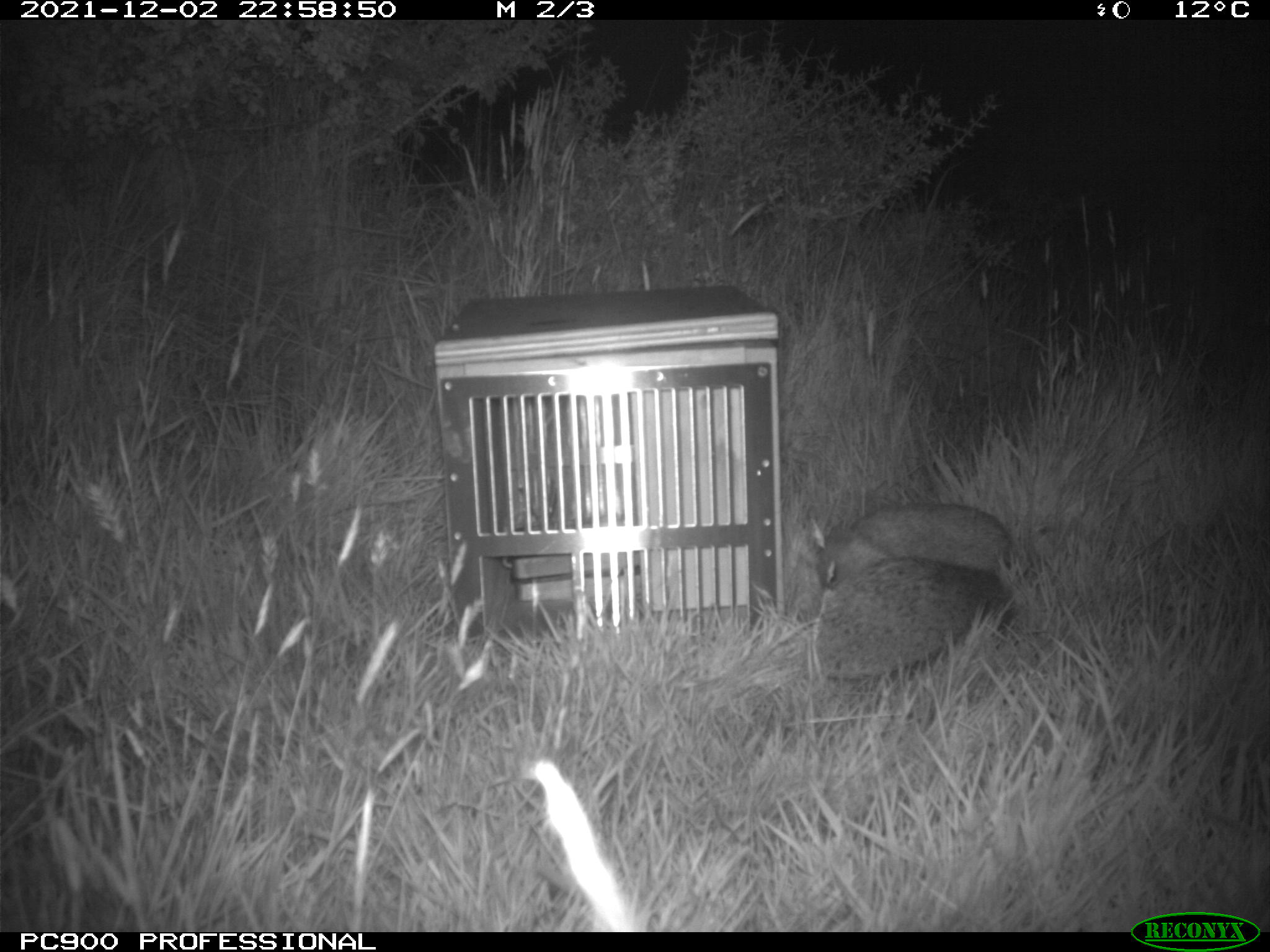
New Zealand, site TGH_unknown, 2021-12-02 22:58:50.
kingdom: Animalia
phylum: Chordata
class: Mammalia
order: Eulipotyphla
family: Erinaceidae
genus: Erinaceus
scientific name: Erinaceus europaeus europaeus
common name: european hedgehog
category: hedgehog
Hedgehog (european hedgehog) (Erinaceus europaeus europaeus).